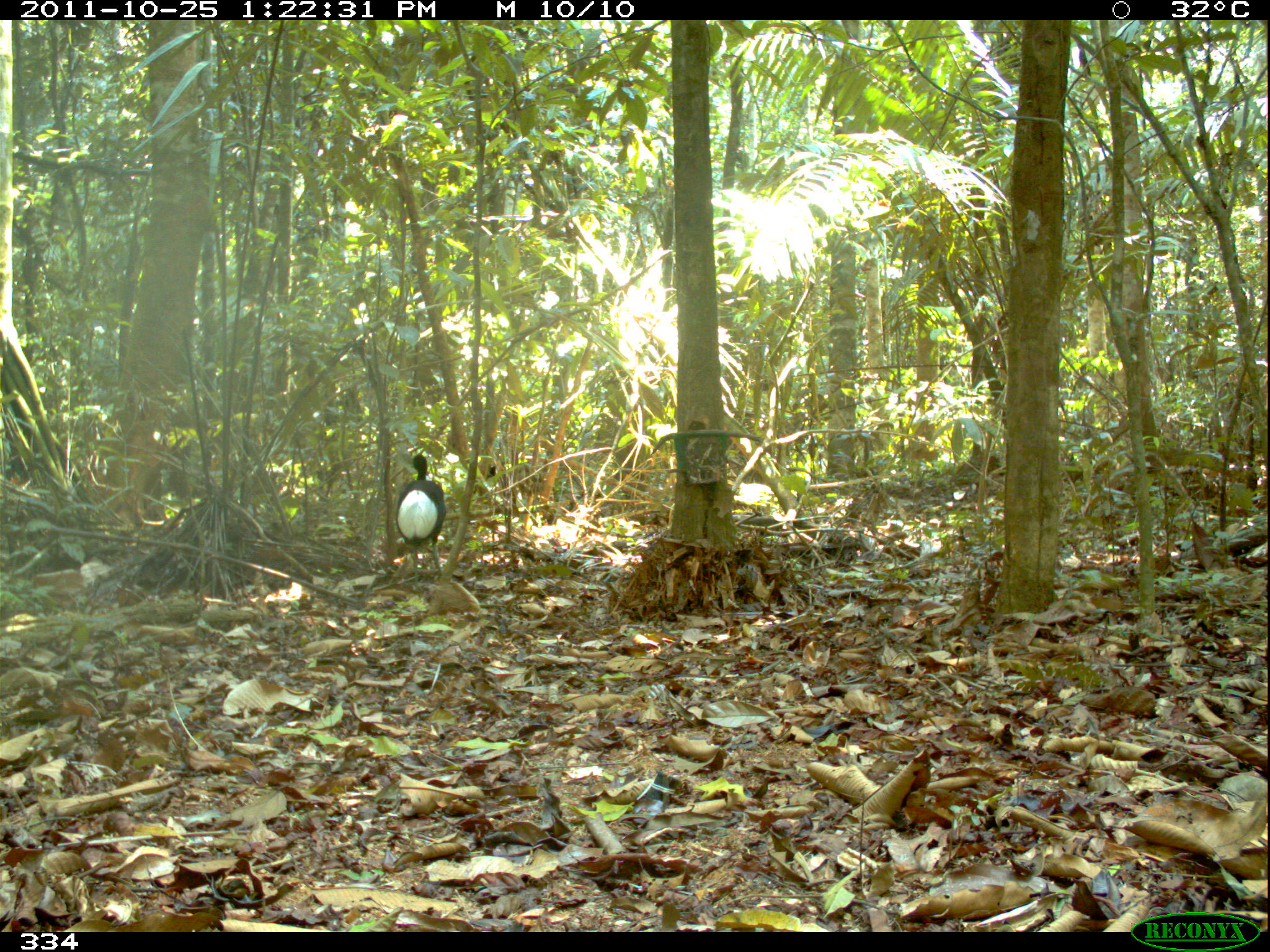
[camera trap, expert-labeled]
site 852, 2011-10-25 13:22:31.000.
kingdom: Animalia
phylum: Chordata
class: Aves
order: Gruiformes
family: Psophiidae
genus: Psophia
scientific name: Psophia leucoptera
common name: pale-winged trumpeter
Psophia leucoptera (pale-winged trumpeter).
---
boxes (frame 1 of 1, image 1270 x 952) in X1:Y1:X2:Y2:
psophia leucoptera: 394:453:447:593